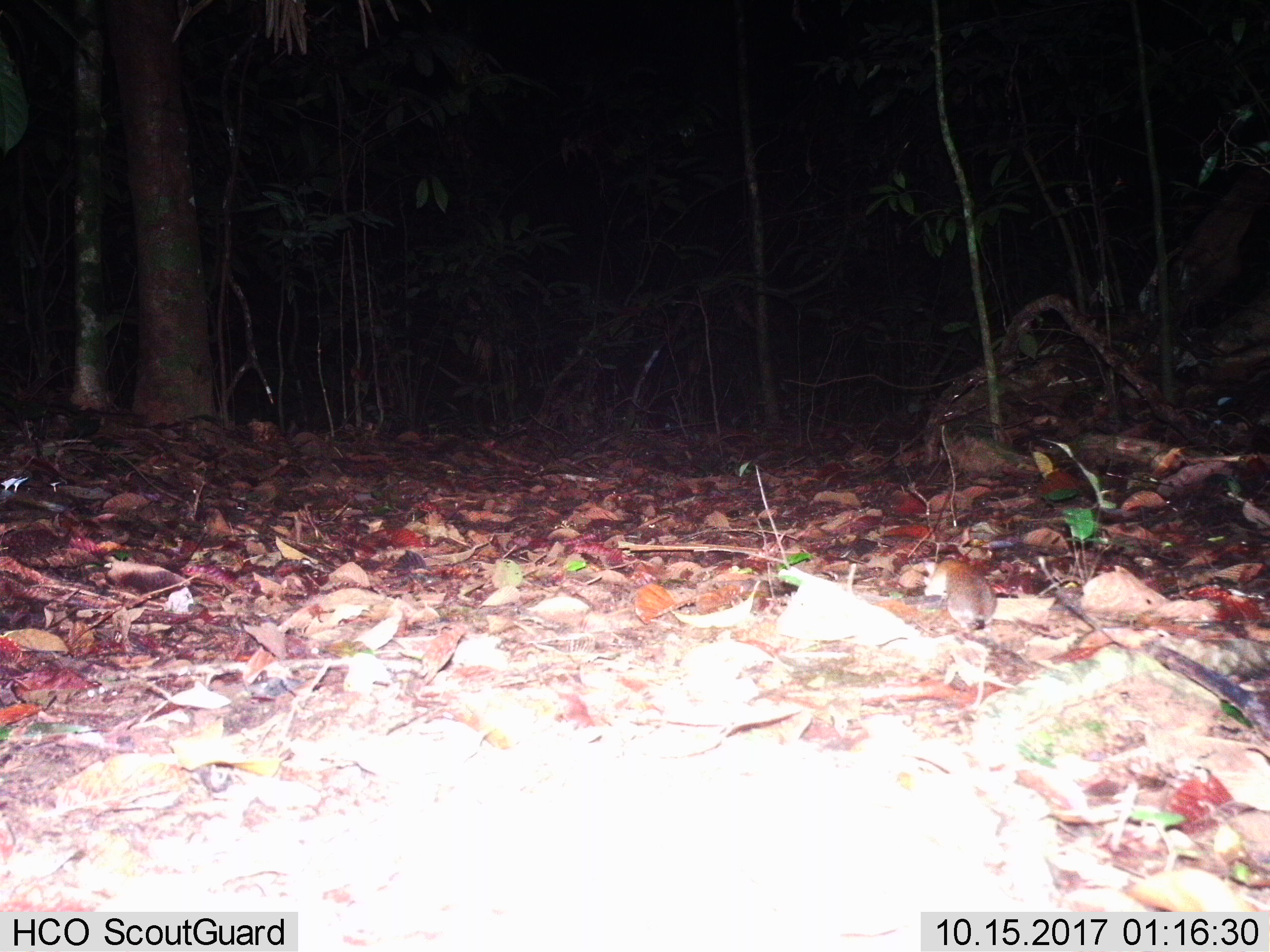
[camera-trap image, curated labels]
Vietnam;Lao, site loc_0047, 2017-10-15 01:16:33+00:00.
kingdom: Animalia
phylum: Chordata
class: Mammalia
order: Rodentia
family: Muridae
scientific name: Muridae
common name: old-world mice and rats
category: unidentified murid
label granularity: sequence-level